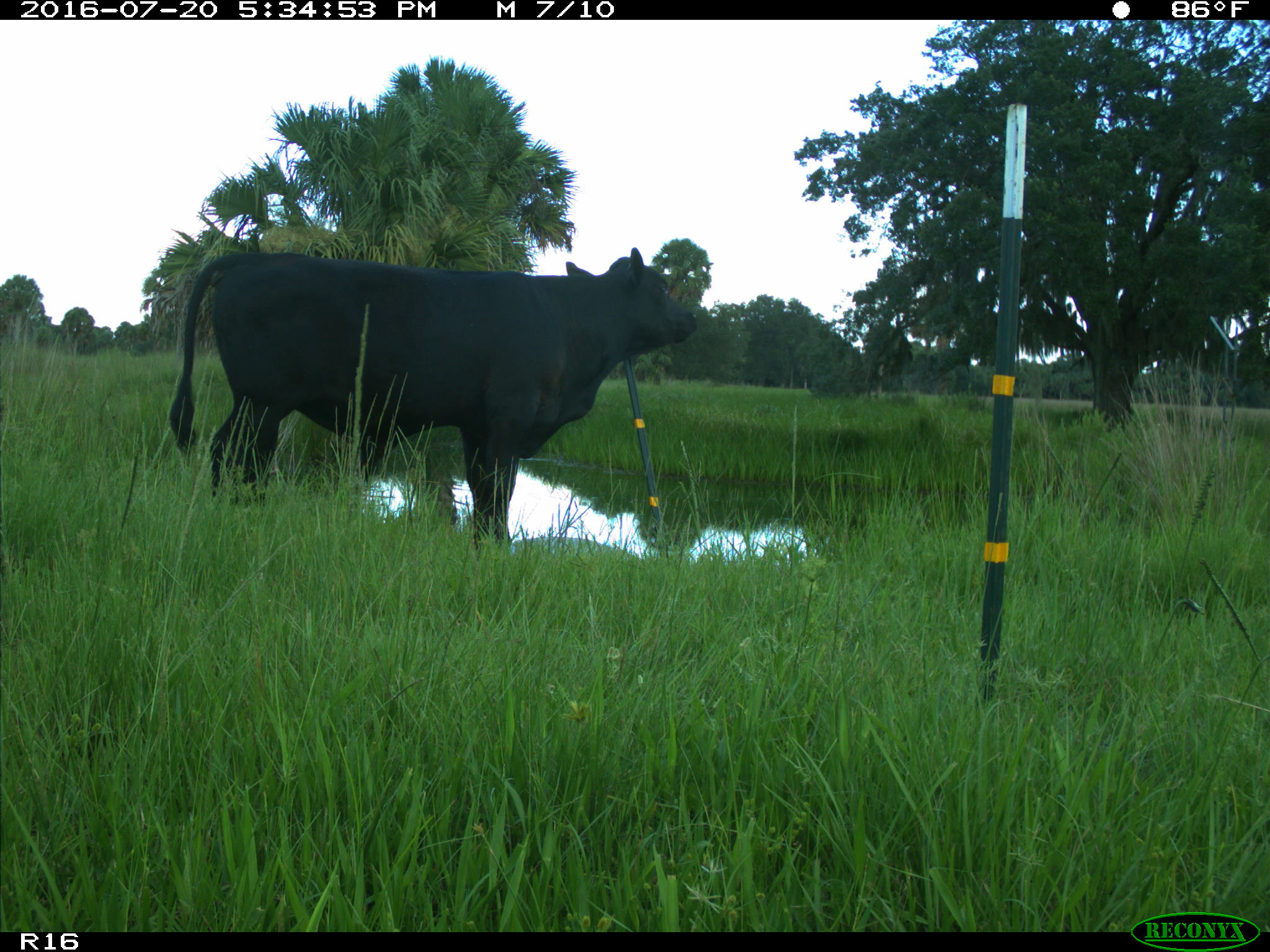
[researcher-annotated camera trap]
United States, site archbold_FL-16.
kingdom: Animalia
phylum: Chordata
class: Mammalia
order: Artiodactyla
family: Bovidae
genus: Bos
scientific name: Bos taurus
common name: domestic cow